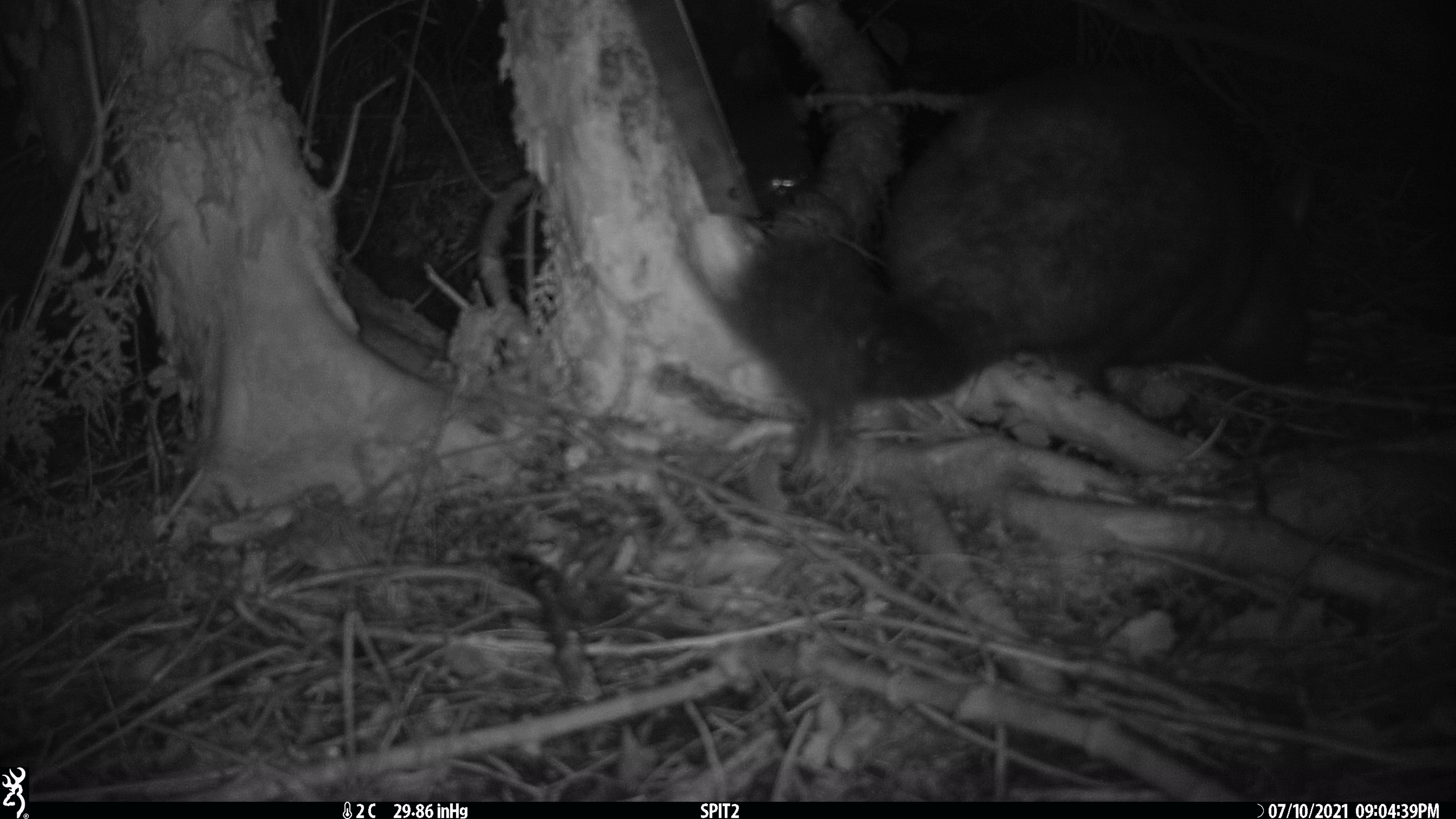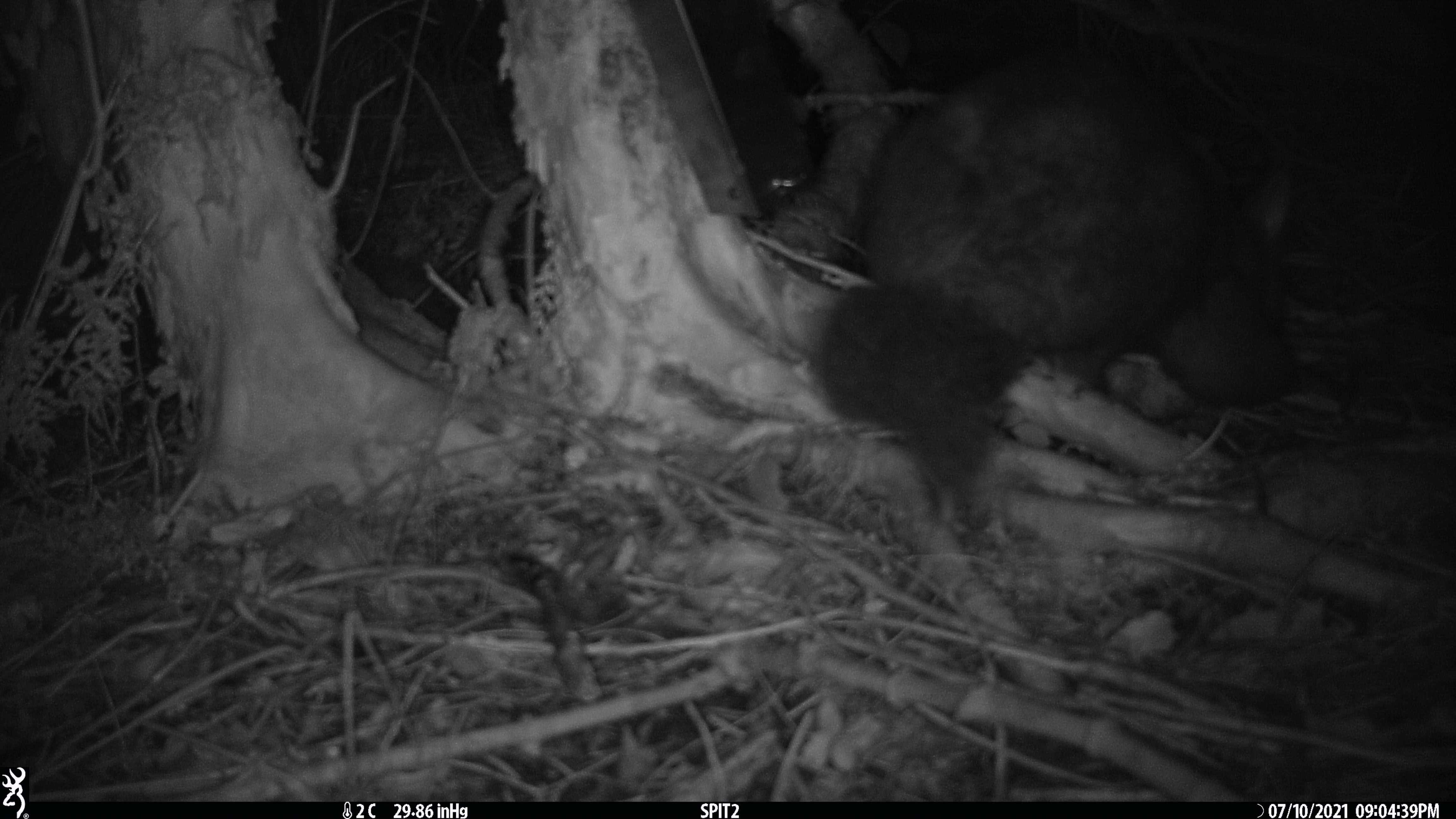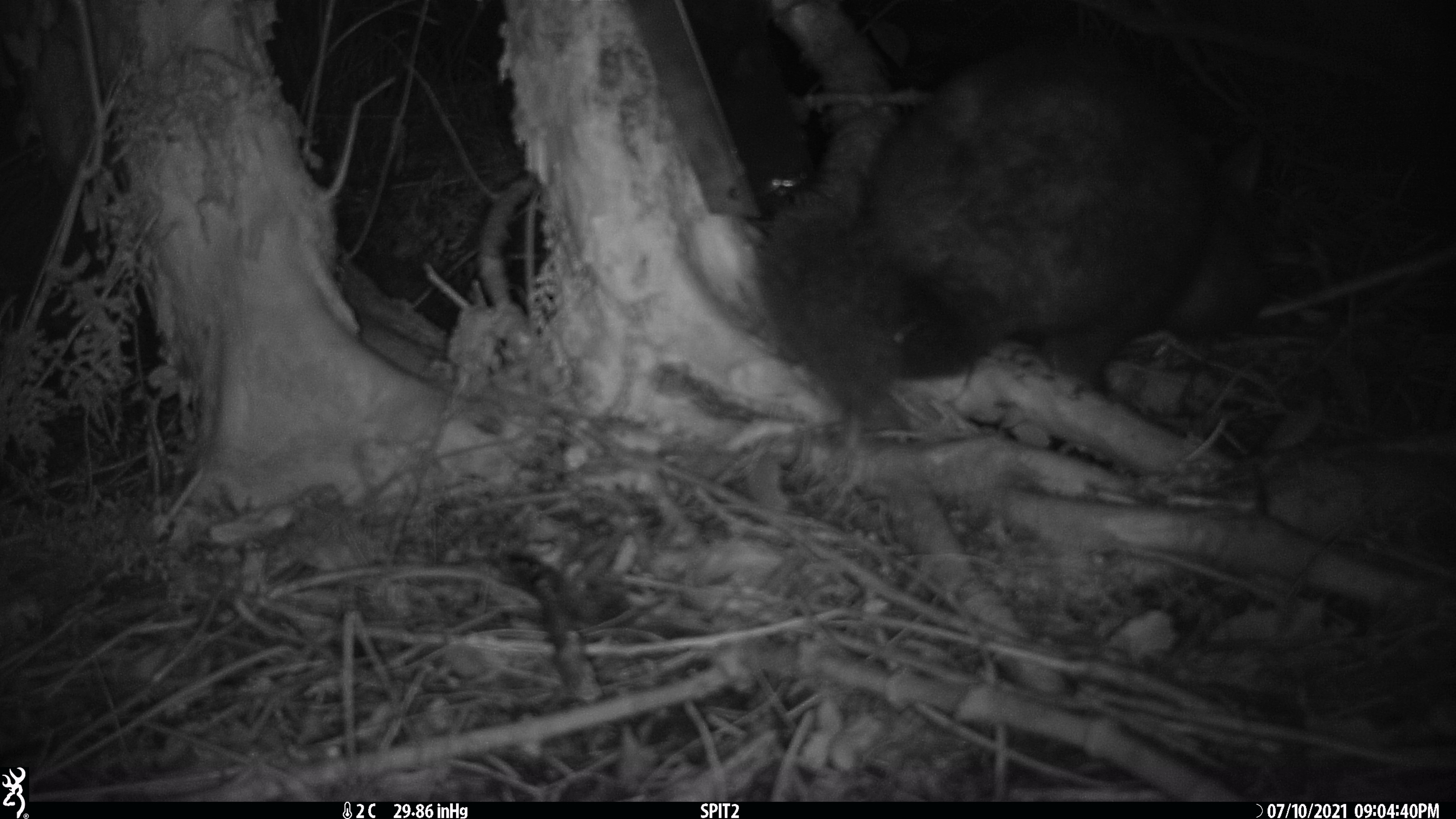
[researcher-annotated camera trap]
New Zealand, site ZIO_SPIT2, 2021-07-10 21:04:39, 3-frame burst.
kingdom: Animalia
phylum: Chordata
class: Mammalia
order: Diprotodontia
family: Phalangeridae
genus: Trichosurus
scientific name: Trichosurus vulpecula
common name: common brushtail possum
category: possum